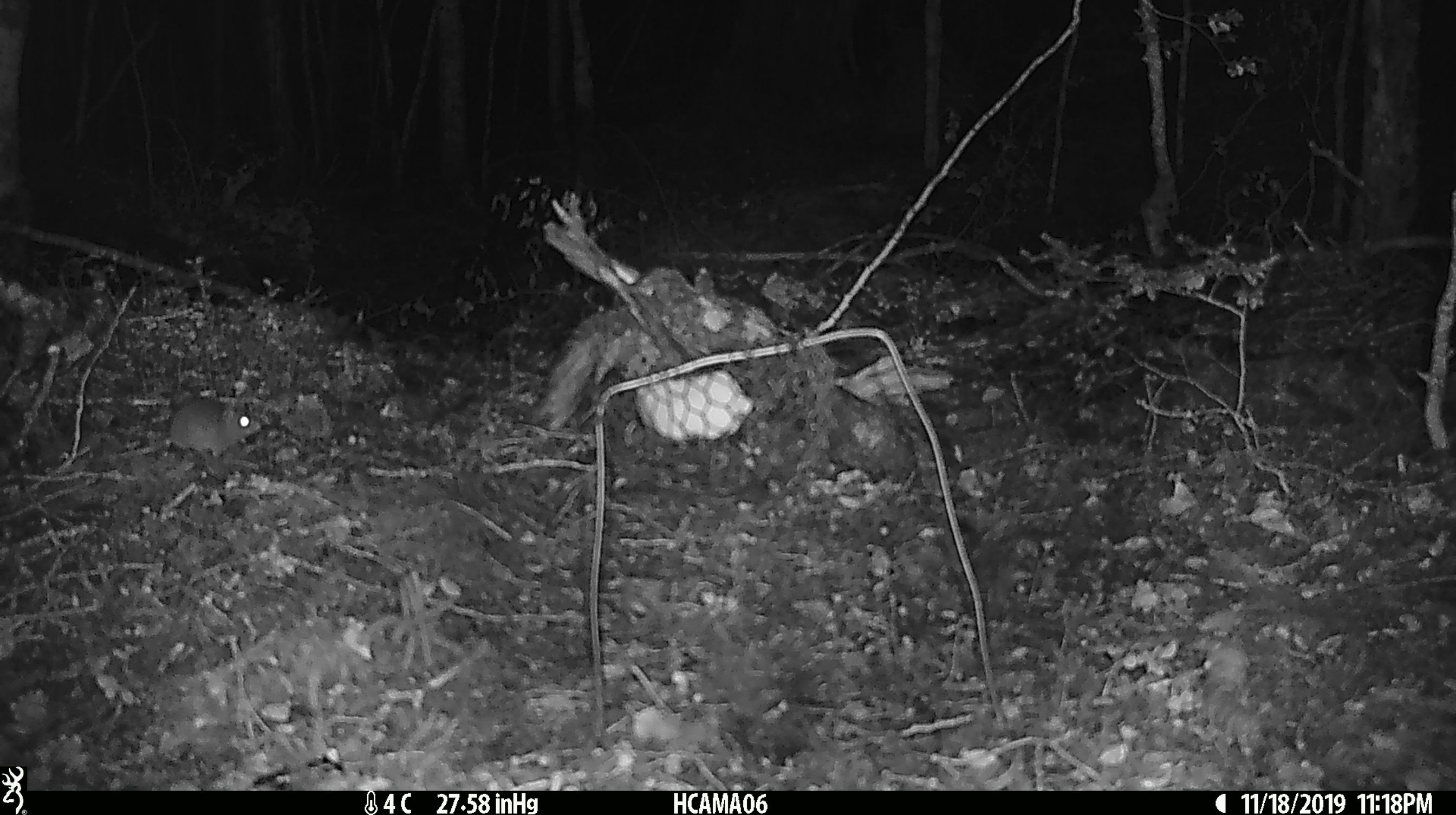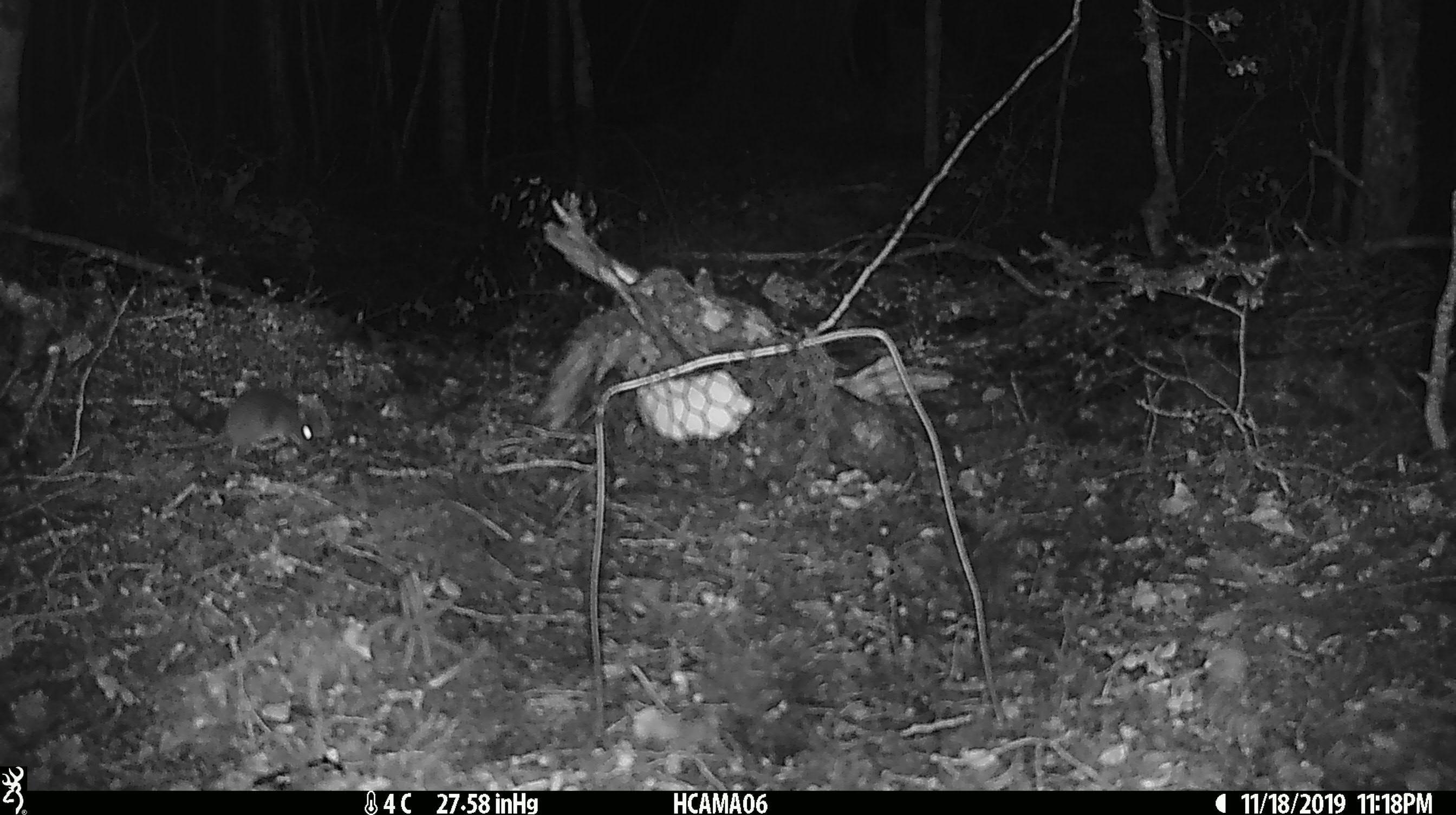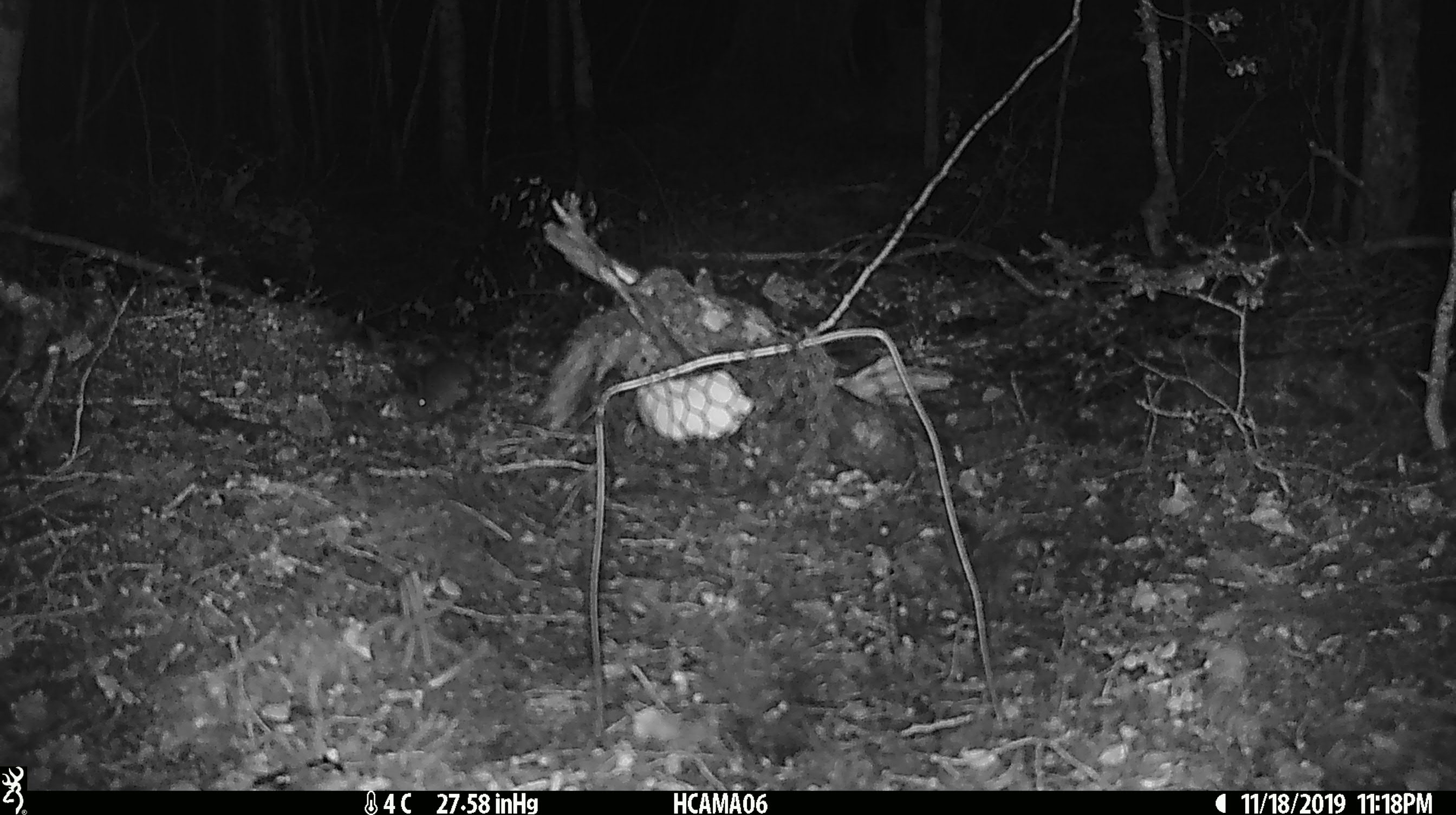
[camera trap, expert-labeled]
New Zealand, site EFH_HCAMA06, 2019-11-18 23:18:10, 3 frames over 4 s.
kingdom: Animalia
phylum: Chordata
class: Mammalia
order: Rodentia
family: Muridae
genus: Mus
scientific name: Mus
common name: mouse